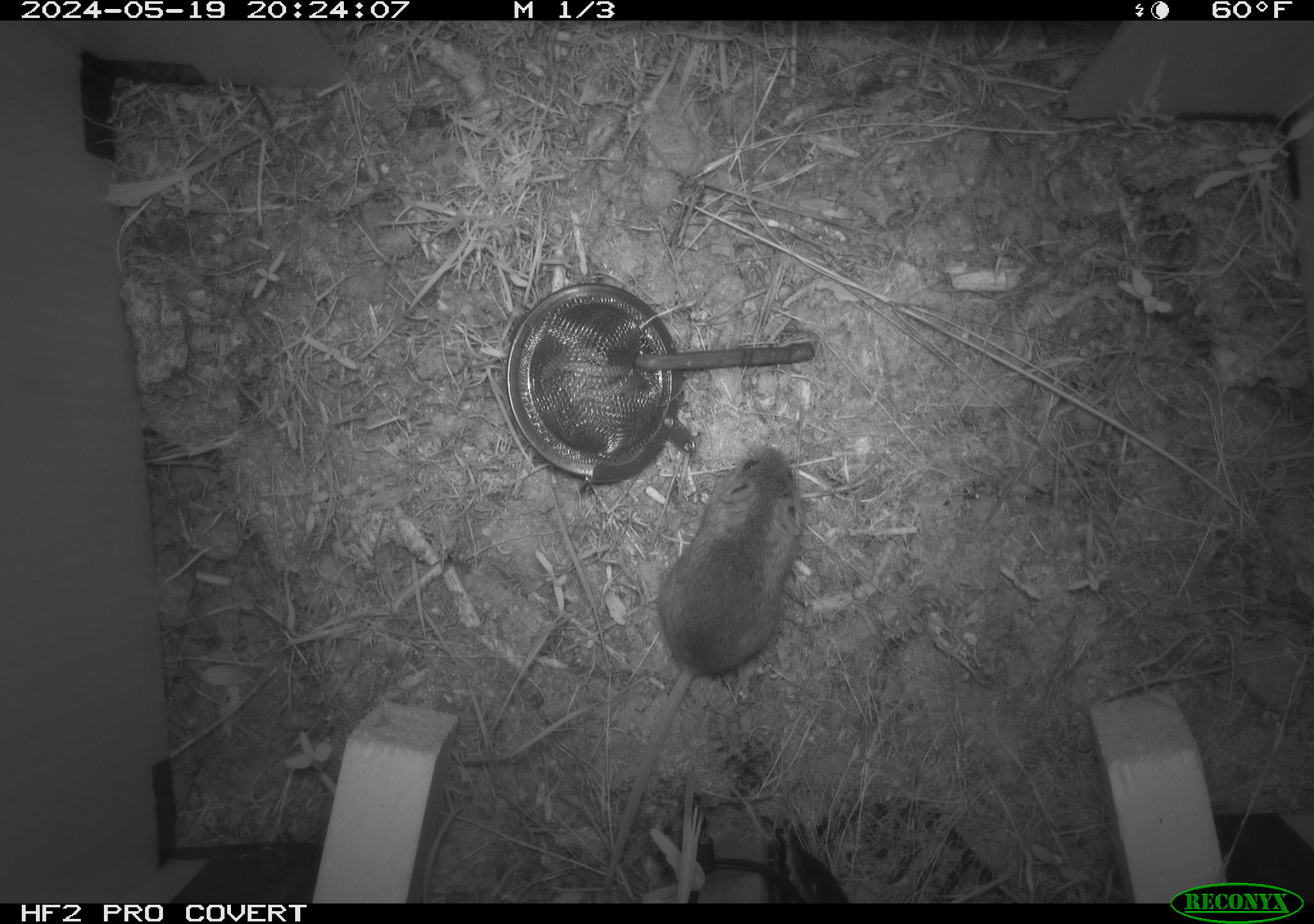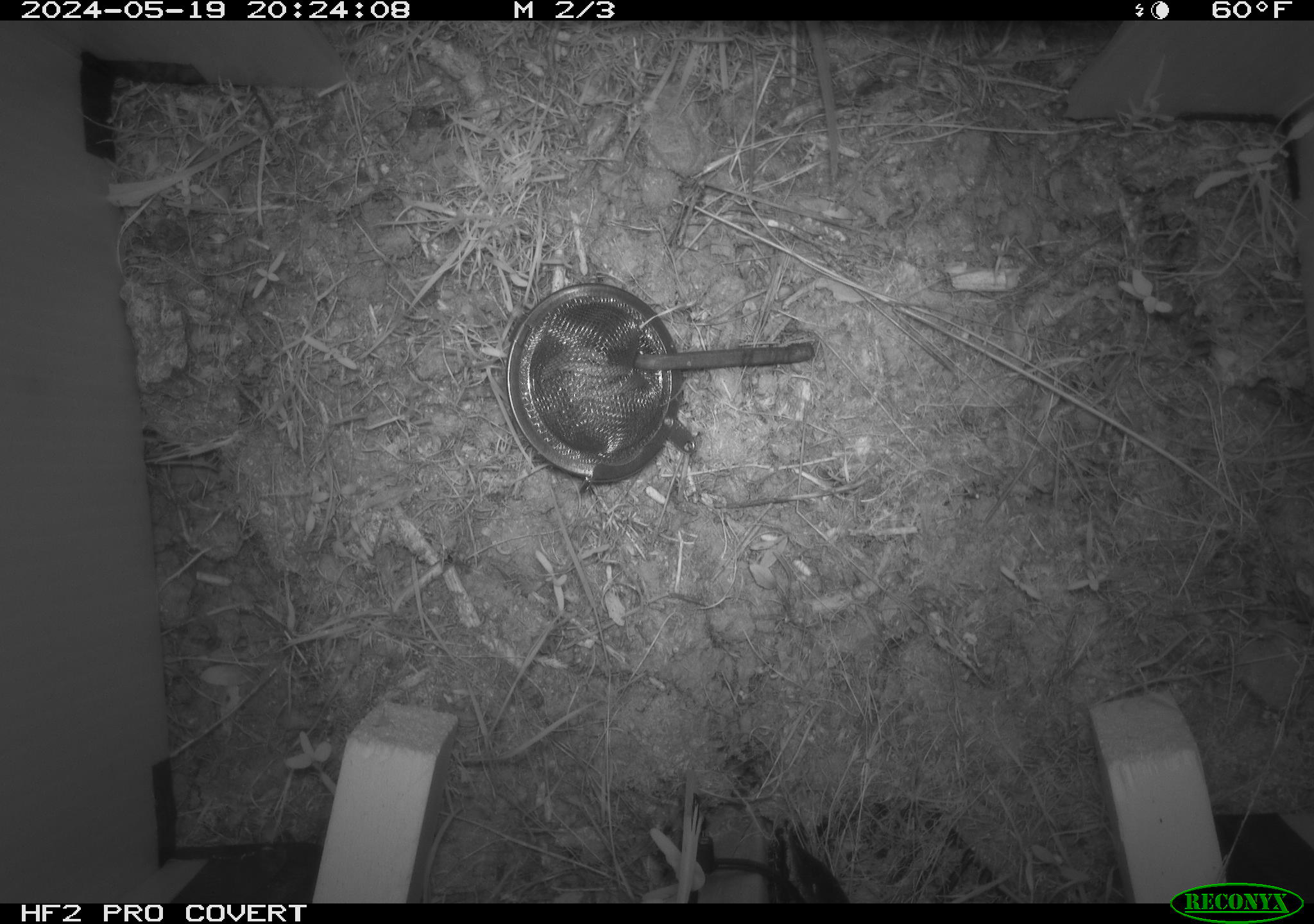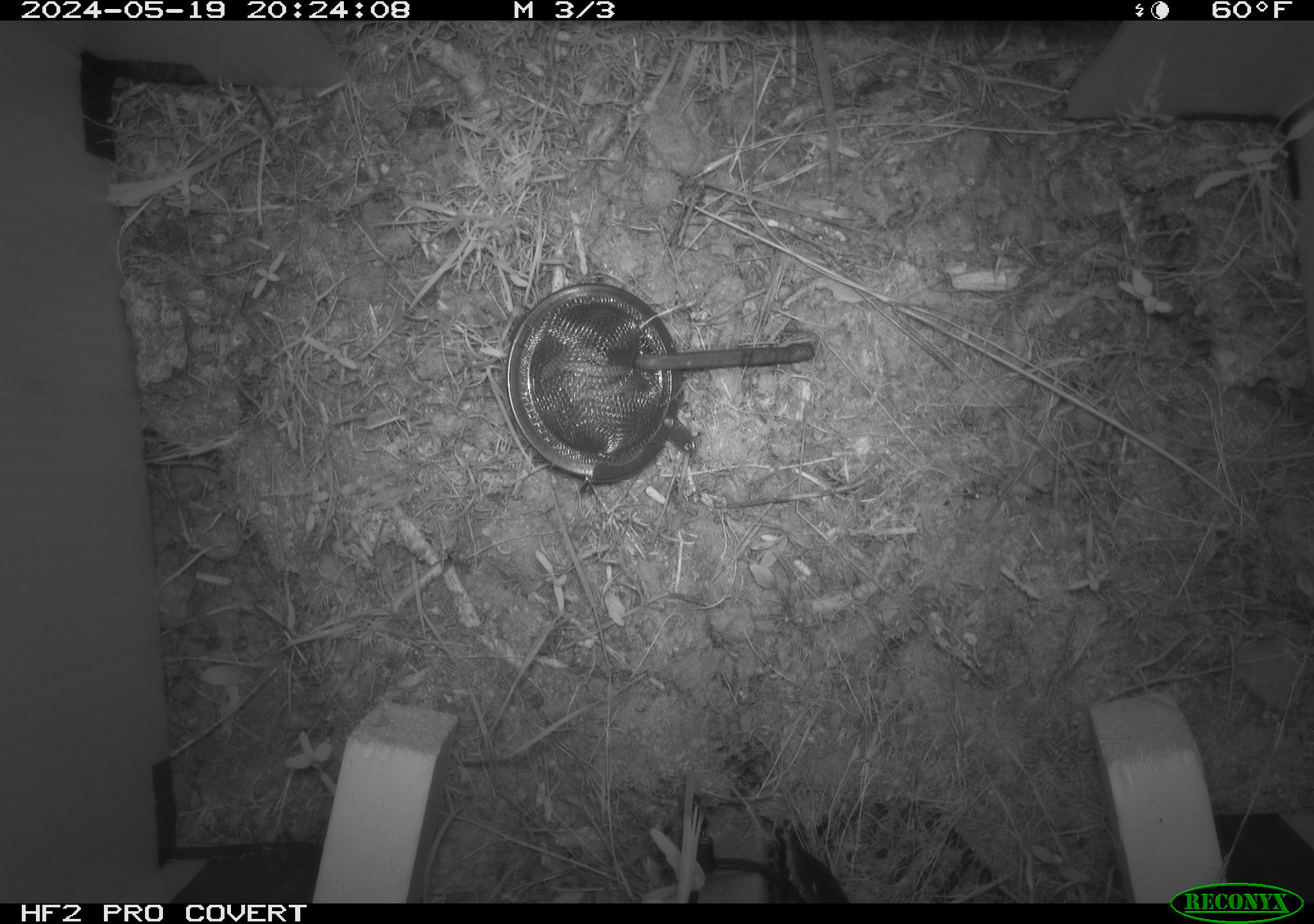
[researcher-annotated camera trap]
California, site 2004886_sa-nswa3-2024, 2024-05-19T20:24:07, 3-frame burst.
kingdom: Animalia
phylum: Chordata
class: Mammalia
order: Rodentia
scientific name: Rodentia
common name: rodent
Rodent (Rodentia).